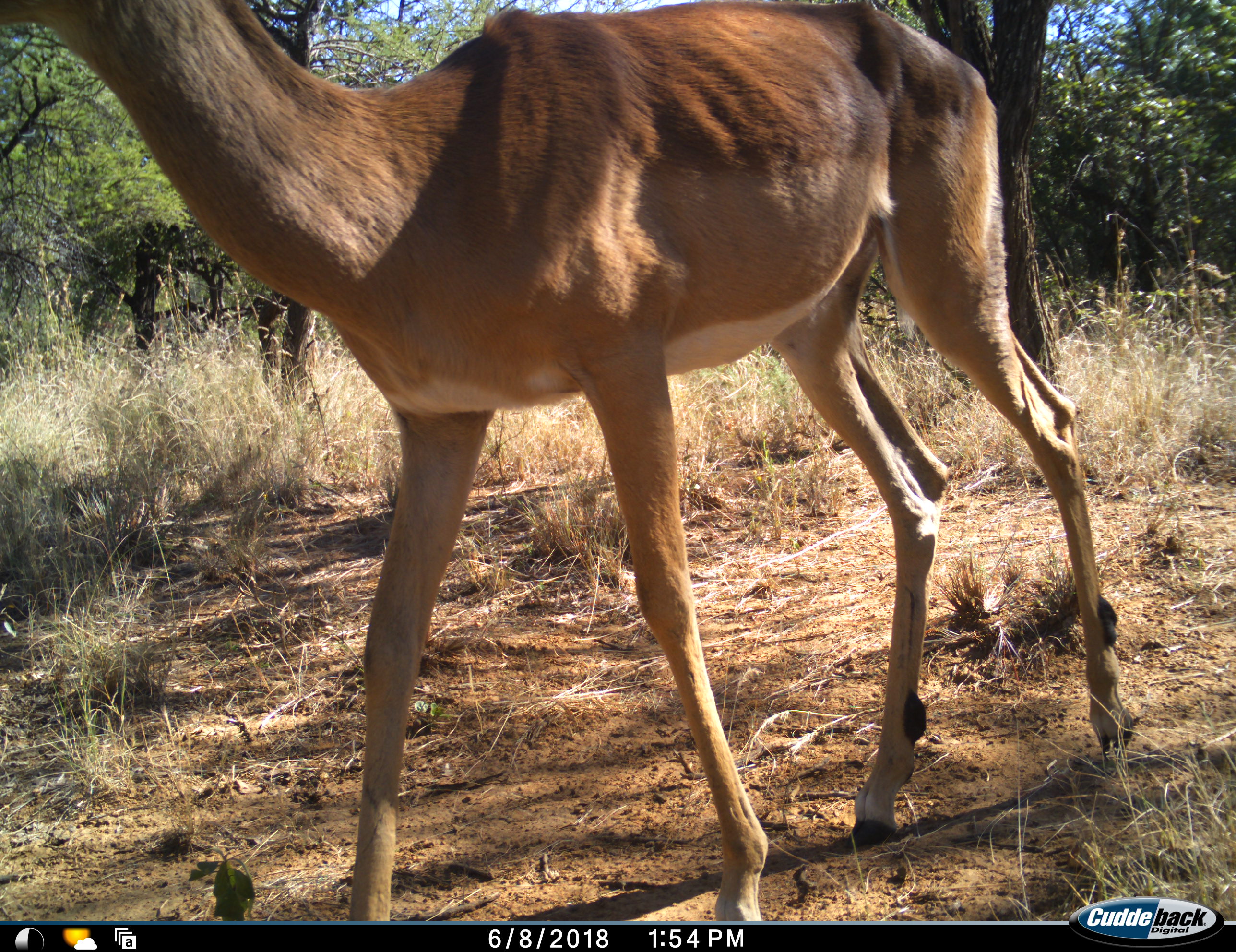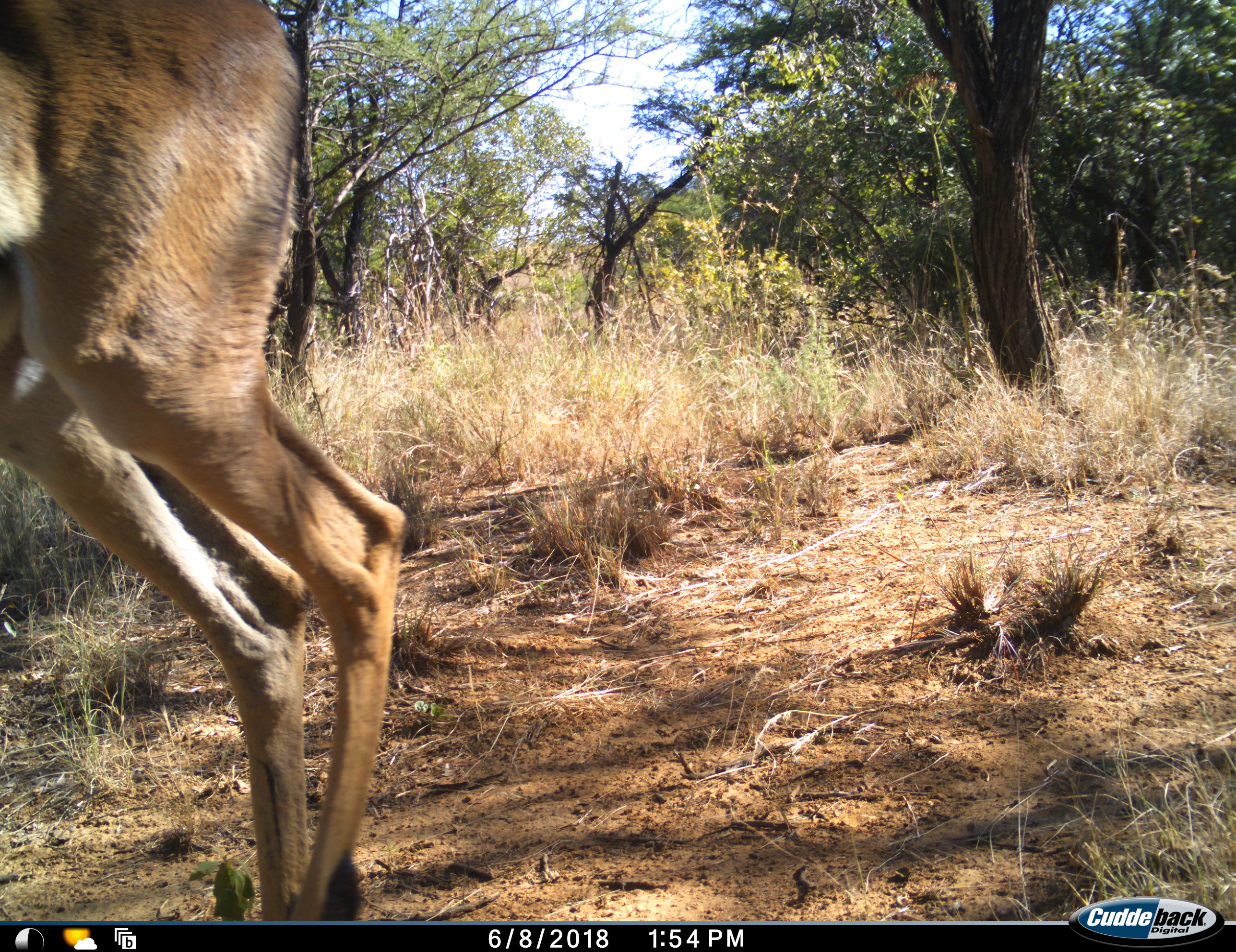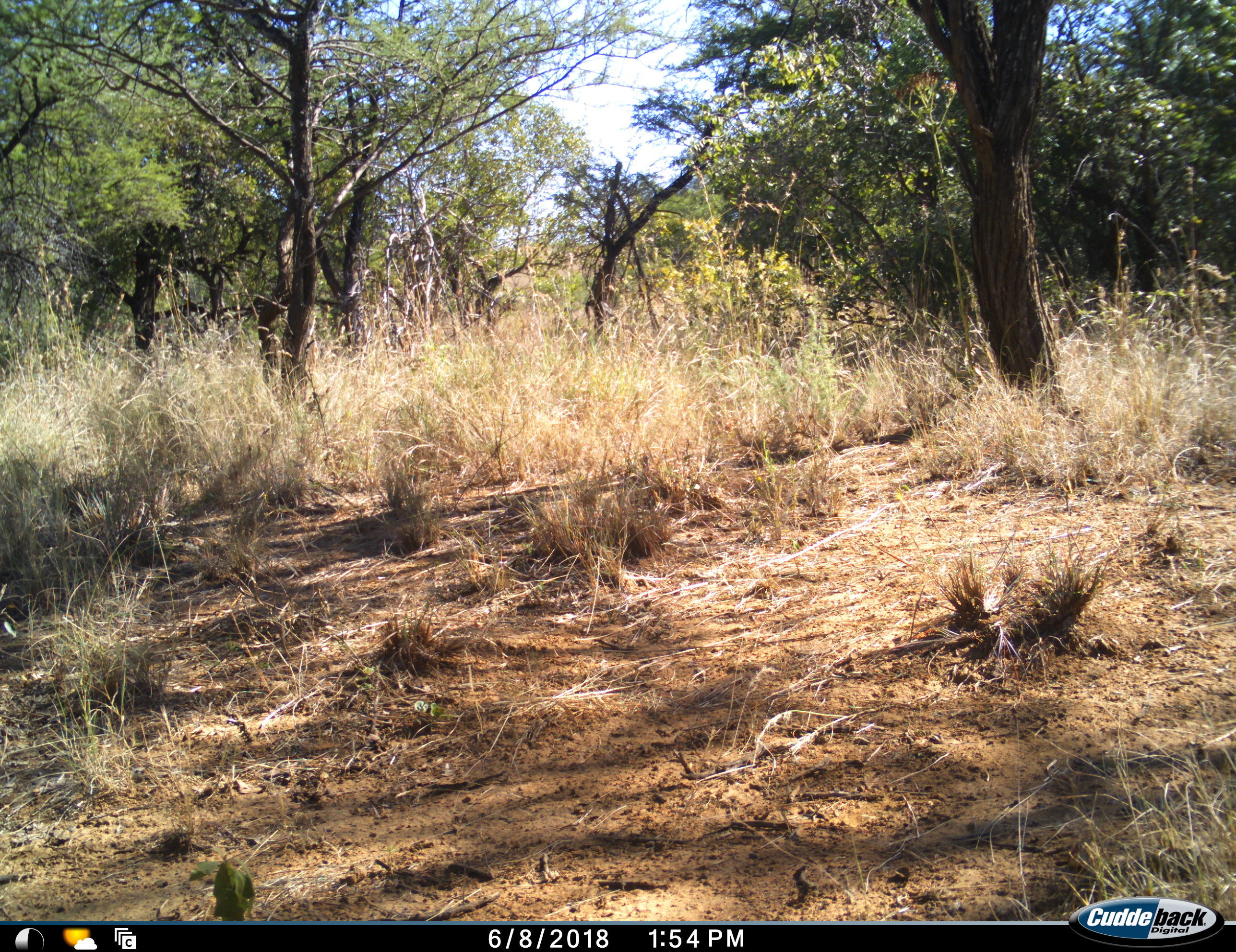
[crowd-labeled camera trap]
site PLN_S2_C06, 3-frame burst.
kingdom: Animalia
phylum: Chordata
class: Mammalia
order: Artiodactyla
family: Bovidae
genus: Aepyceros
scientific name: Aepyceros melampus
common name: impala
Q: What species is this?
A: Impala (Aepyceros melampus).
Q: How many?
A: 1.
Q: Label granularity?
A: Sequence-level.